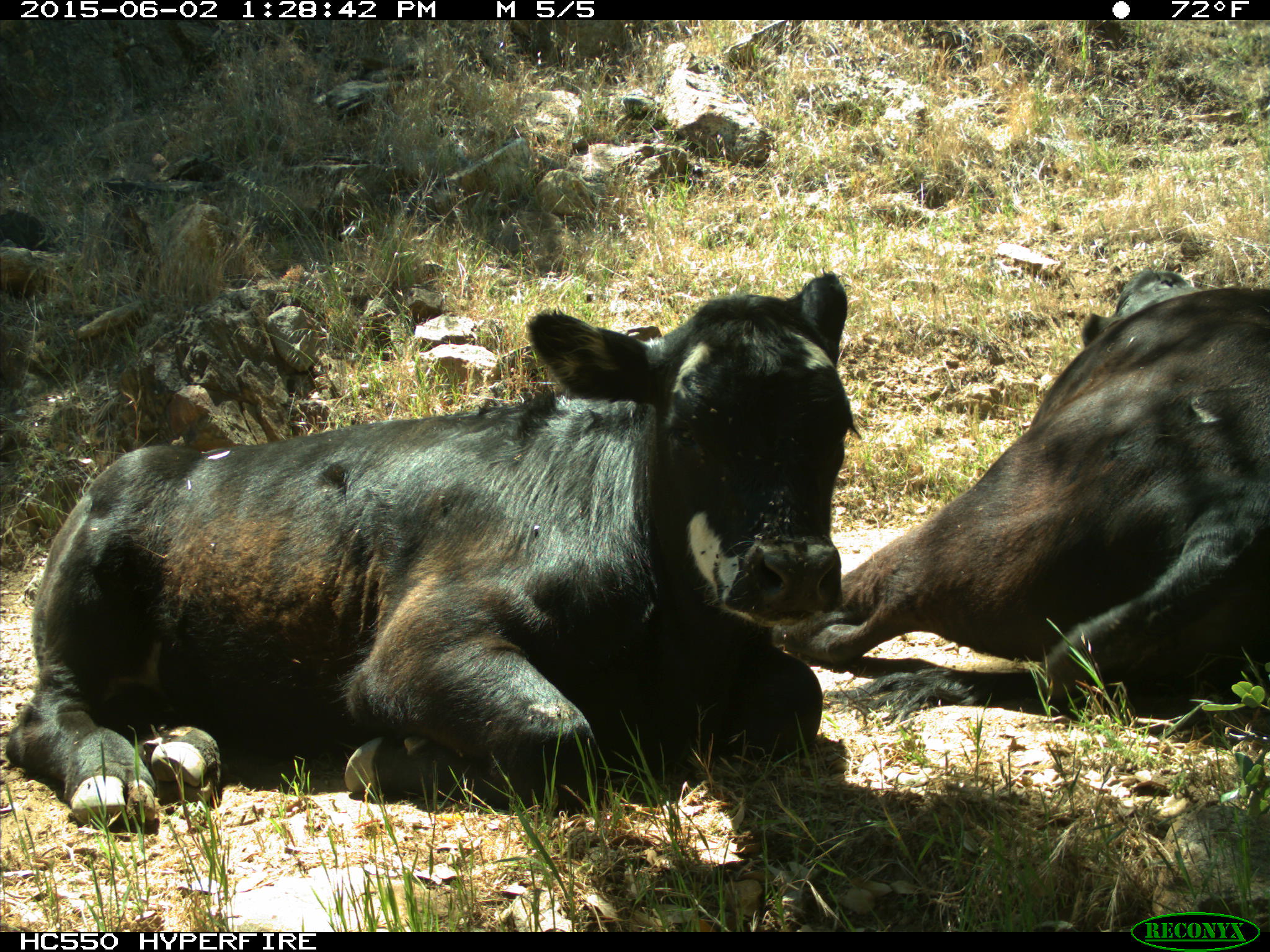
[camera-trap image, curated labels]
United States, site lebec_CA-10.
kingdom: Animalia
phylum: Chordata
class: Mammalia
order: Artiodactyla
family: Bovidae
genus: Bos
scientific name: Bos taurus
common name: domestic cow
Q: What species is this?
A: Bos taurus (domestic cow).